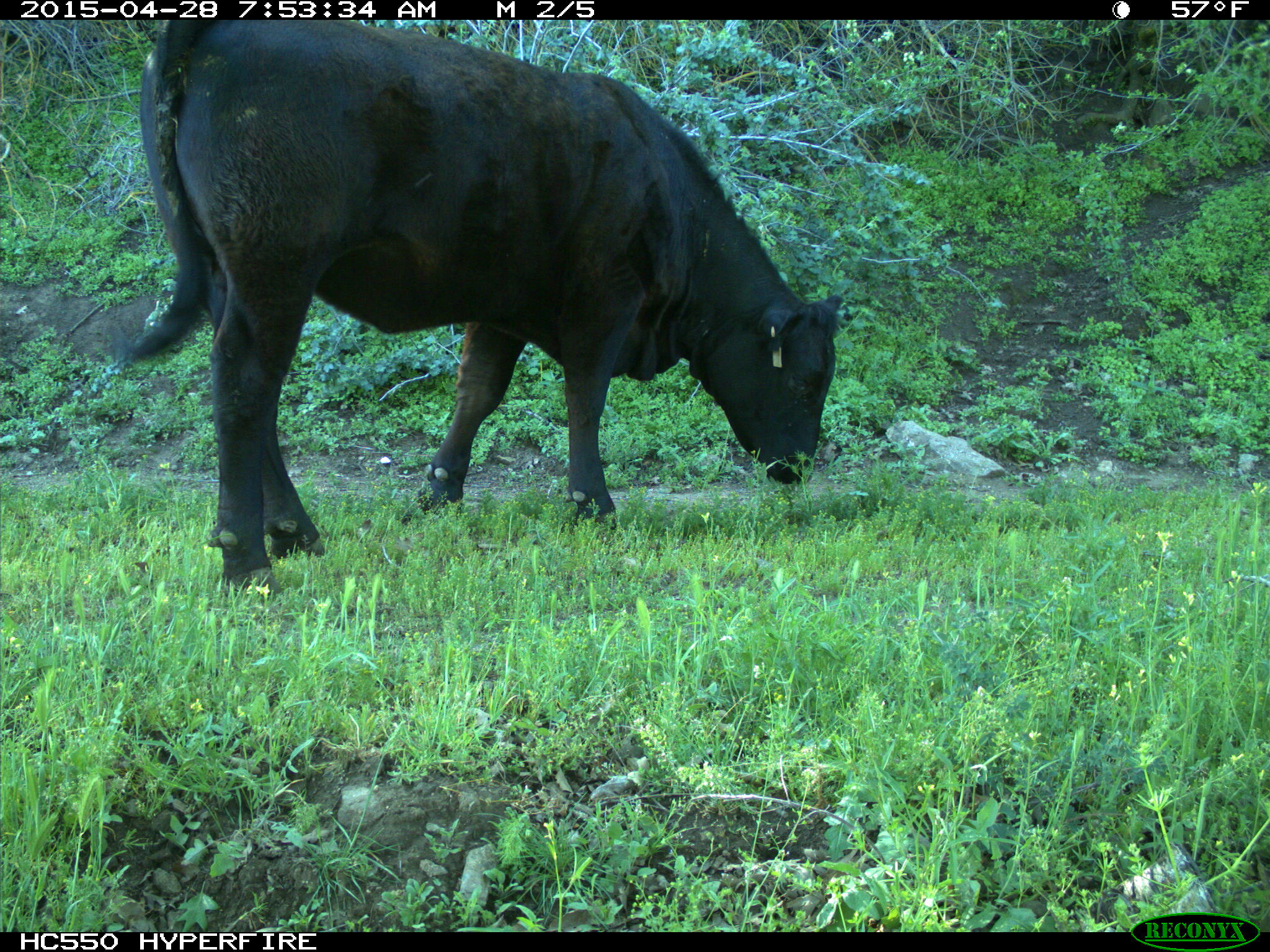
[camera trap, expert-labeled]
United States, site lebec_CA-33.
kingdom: Animalia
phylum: Chordata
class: Mammalia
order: Artiodactyla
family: Bovidae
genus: Bos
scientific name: Bos taurus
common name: domestic cow